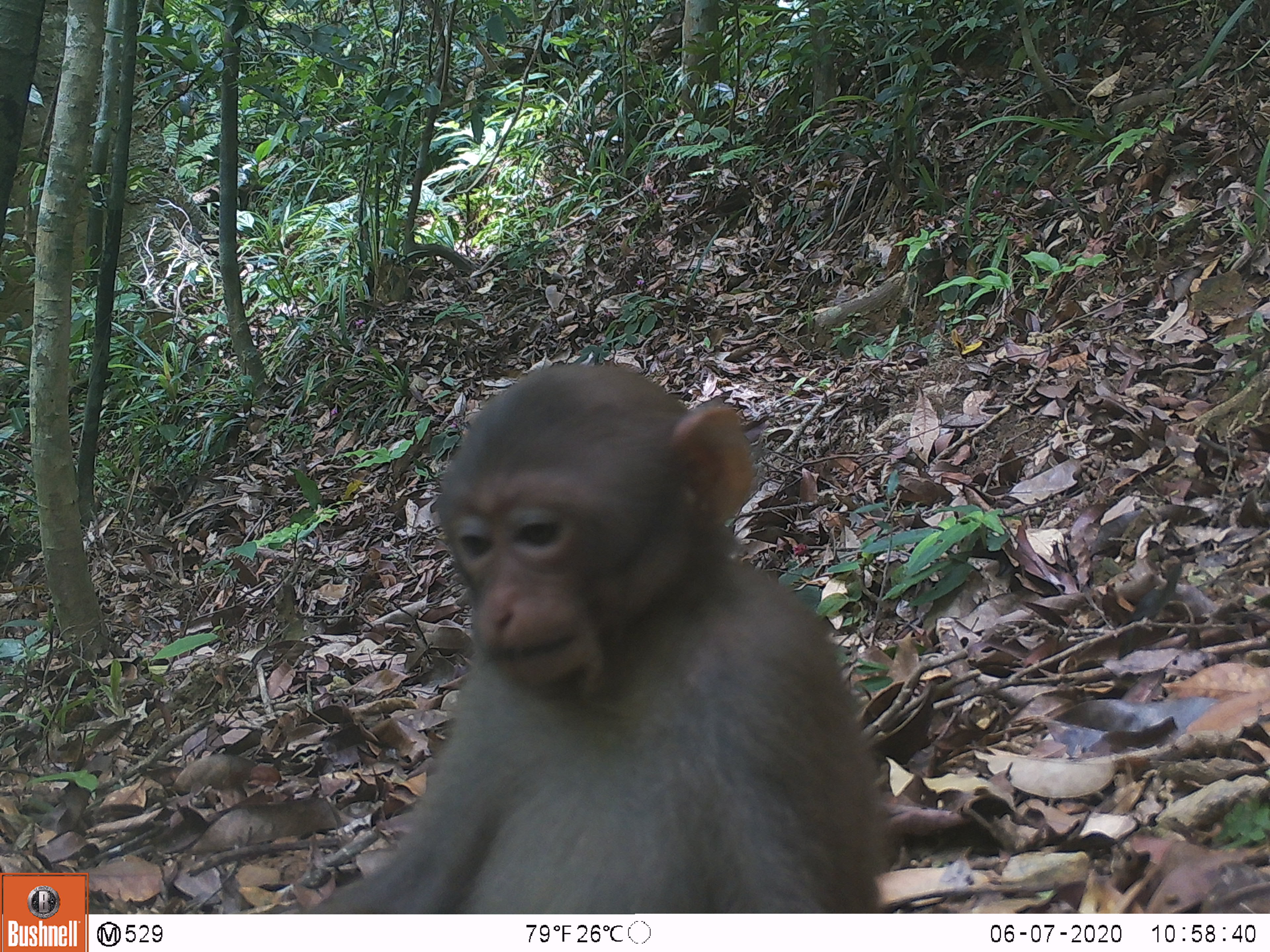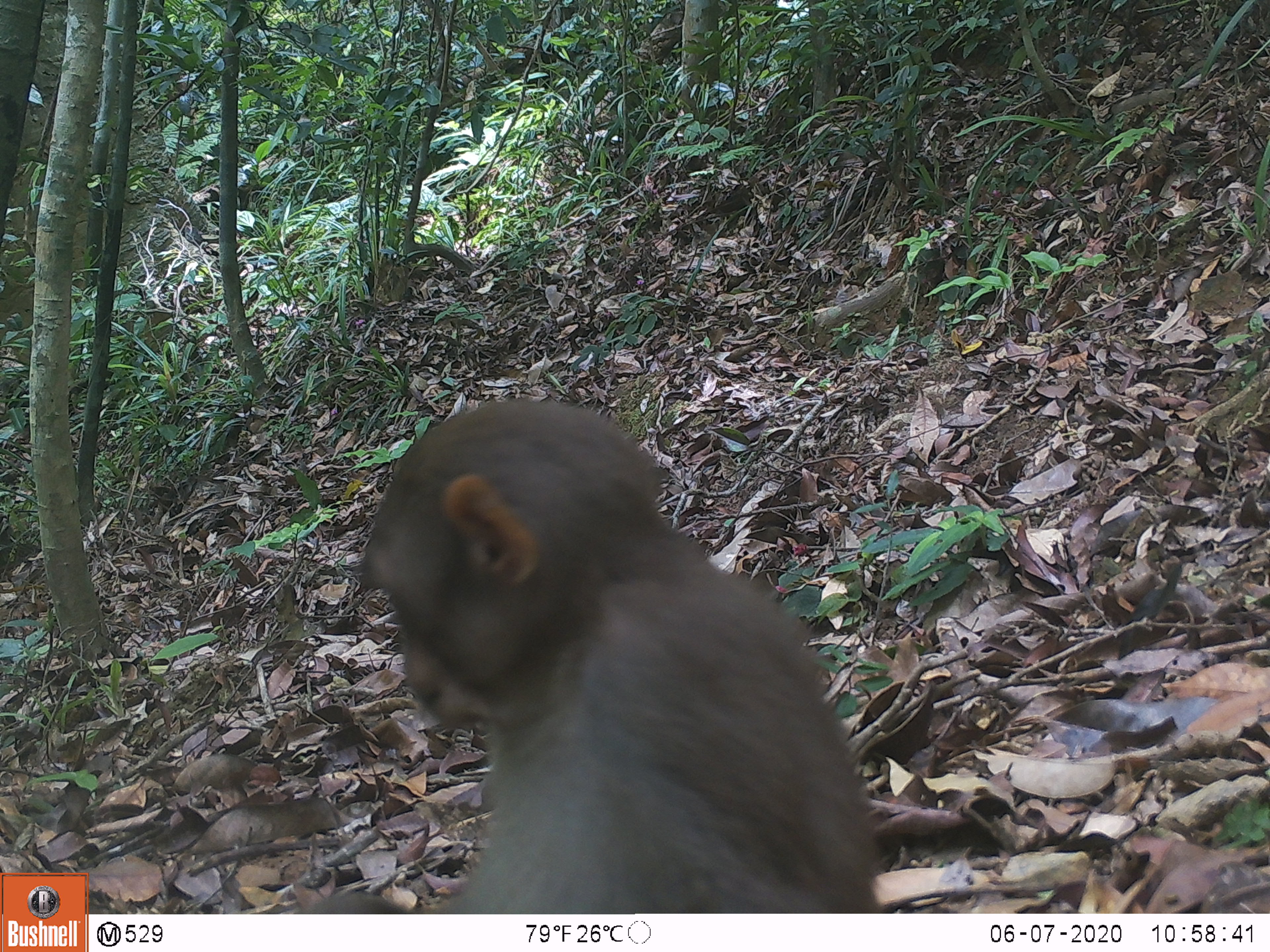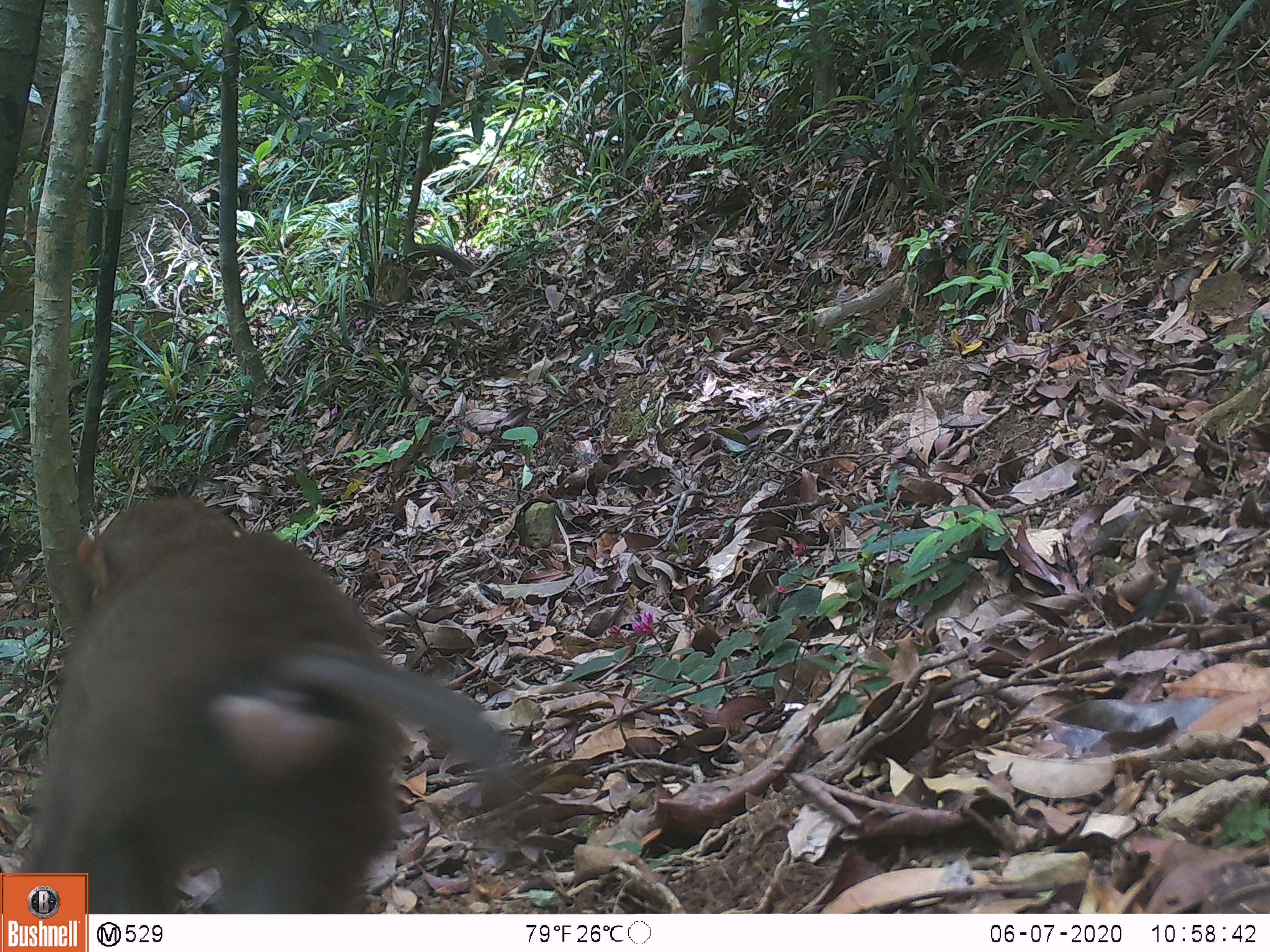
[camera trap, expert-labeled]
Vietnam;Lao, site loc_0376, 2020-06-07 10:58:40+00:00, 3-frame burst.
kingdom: Animalia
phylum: Chordata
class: Mammalia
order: Primates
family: Cercopithecidae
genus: Macaca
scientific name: Macaca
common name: macaques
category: assam or rhesus macaque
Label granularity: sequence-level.